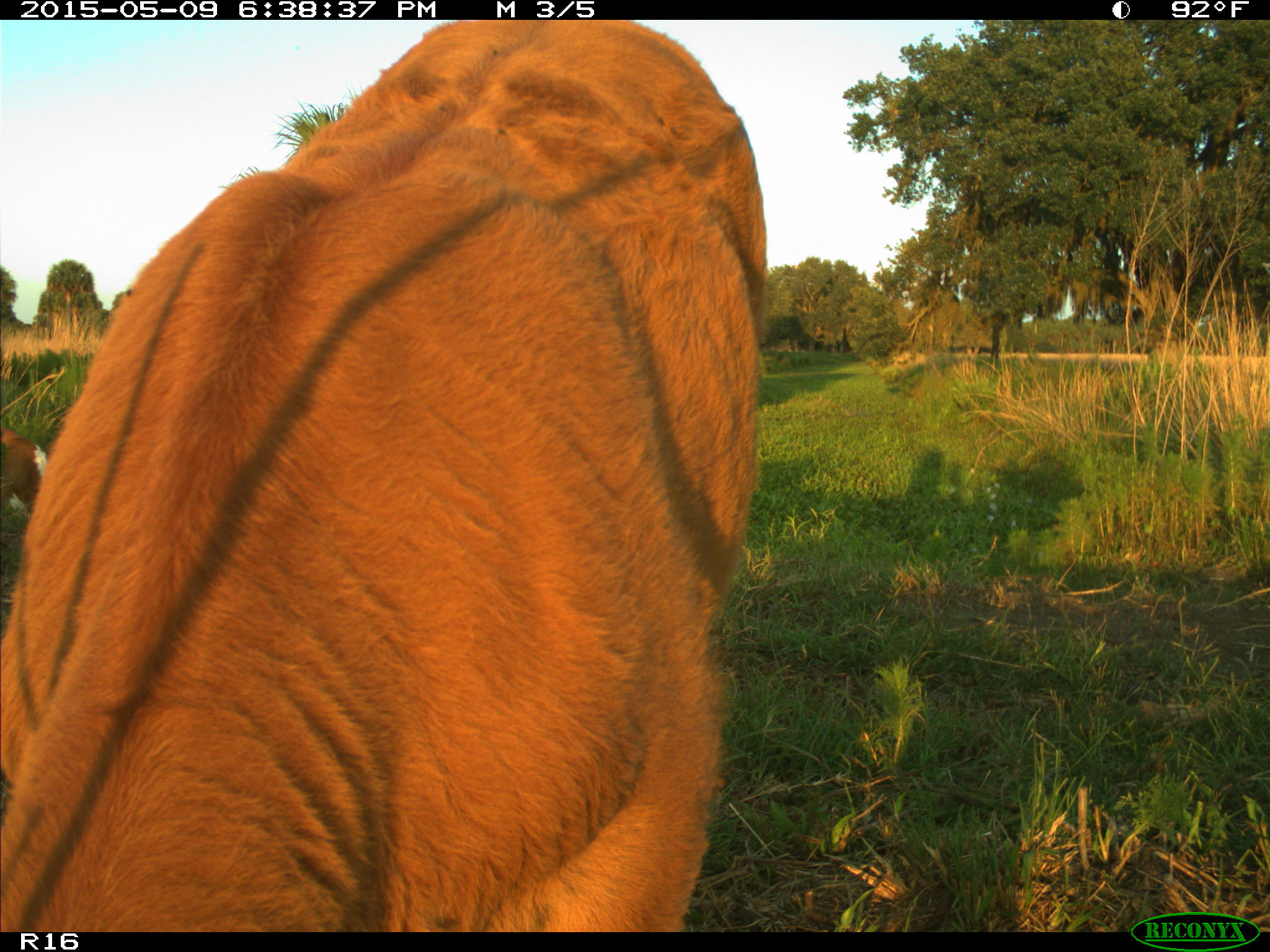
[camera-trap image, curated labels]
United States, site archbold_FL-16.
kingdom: Animalia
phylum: Chordata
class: Mammalia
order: Artiodactyla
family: Bovidae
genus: Bos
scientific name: Bos taurus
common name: domestic cow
Bos taurus (domestic cow).